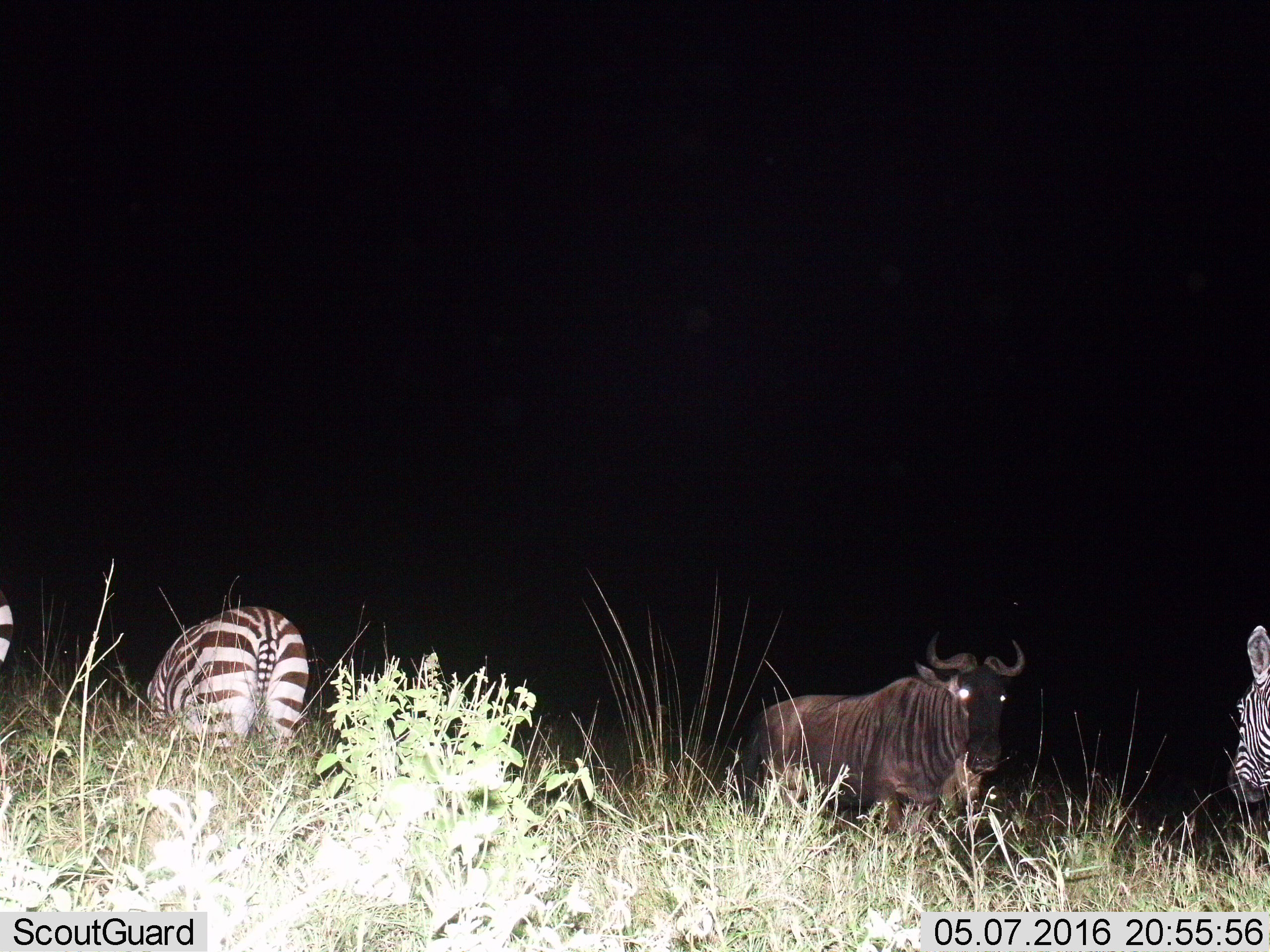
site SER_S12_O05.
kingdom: Animalia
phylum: Chordata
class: Mammalia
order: Artiodactyla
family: Bovidae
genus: Connochaetes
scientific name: Connochaetes taurinus taurinus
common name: blue wildebeest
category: wildebeestblue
Wildebeestblue (blue wildebeest) (Connochaetes taurinus taurinus), count 1. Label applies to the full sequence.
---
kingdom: Animalia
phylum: Chordata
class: Mammalia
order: Perissodactyla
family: Equidae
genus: Equus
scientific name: Equus quagga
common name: plains zebra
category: zebraplains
Zebraplains (plains zebra) (Equus quagga), count 3. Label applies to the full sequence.